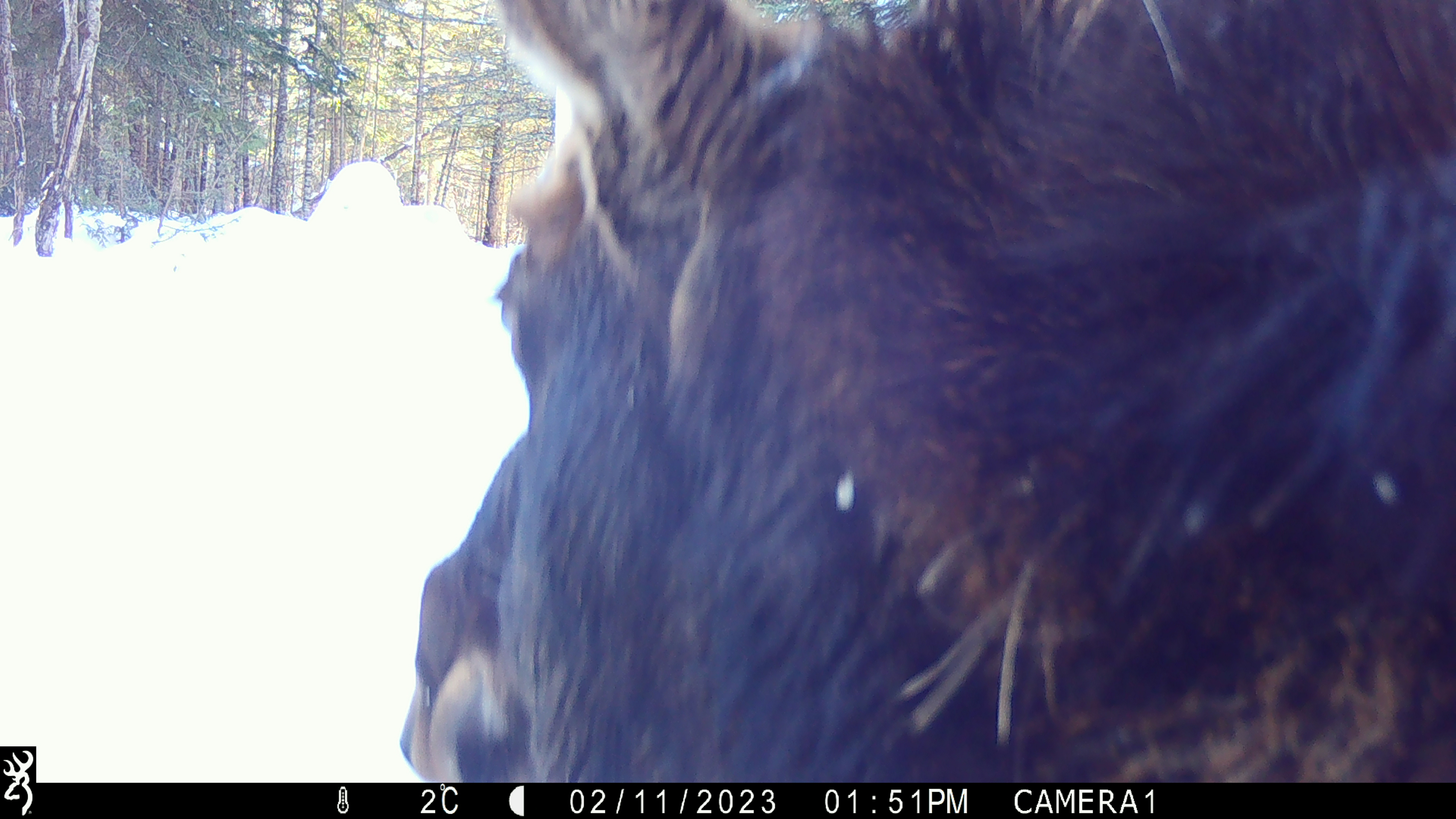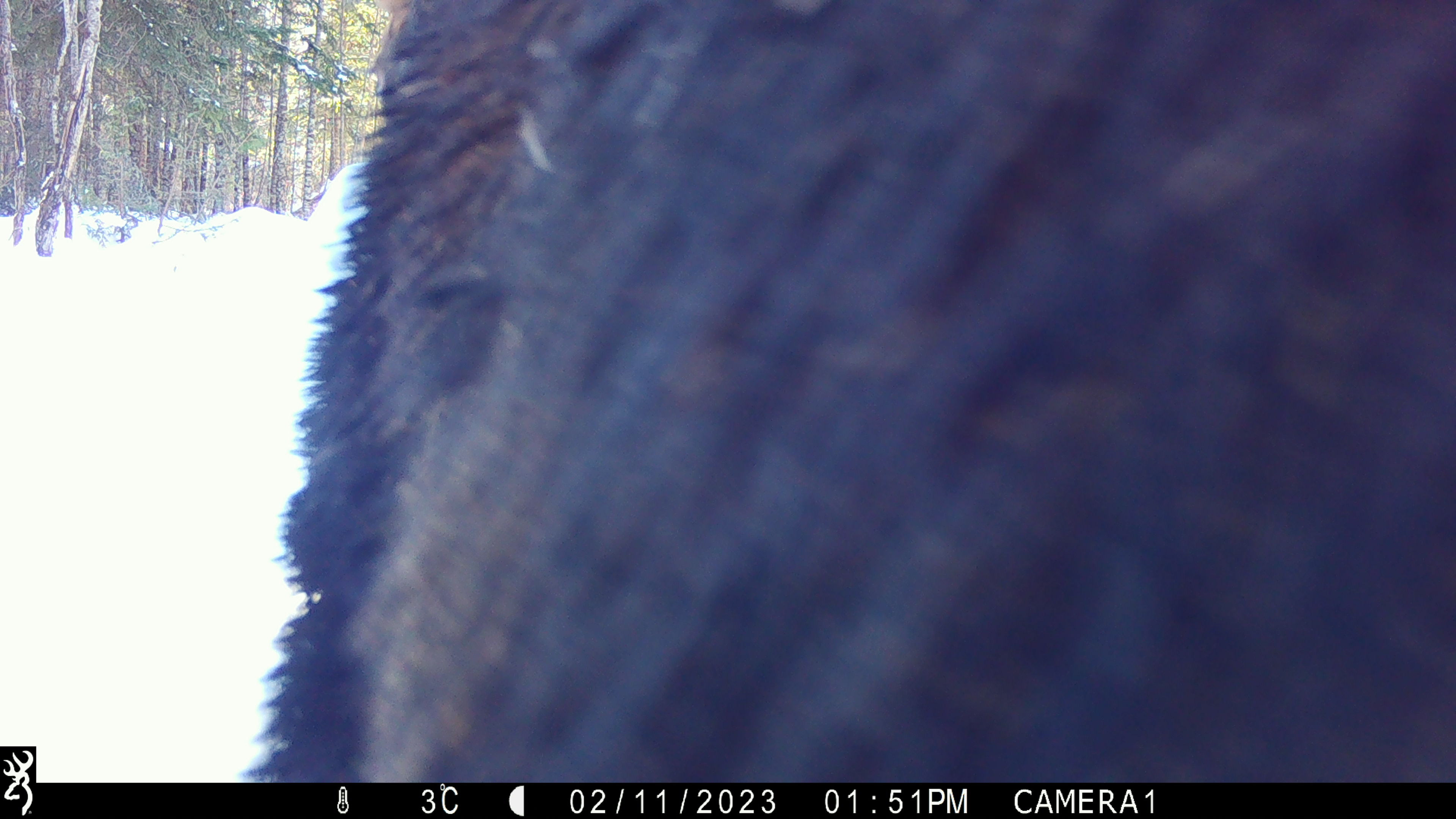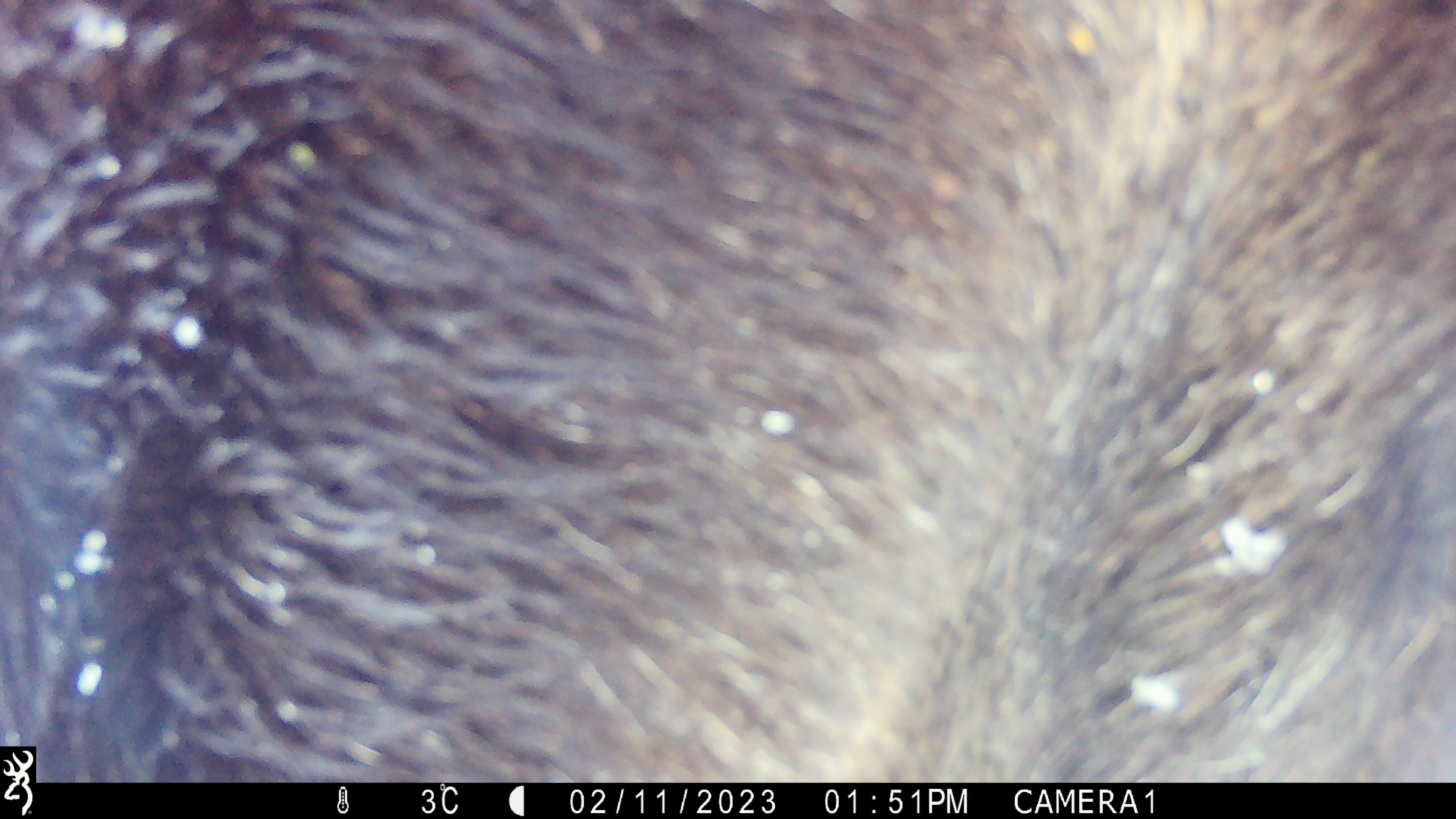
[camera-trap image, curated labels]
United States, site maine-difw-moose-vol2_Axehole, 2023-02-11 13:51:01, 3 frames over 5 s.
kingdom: Animalia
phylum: Chordata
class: Mammalia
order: Artiodactyla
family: Cervidae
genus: Alces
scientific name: Alces alces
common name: moose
Moose (Alces alces).